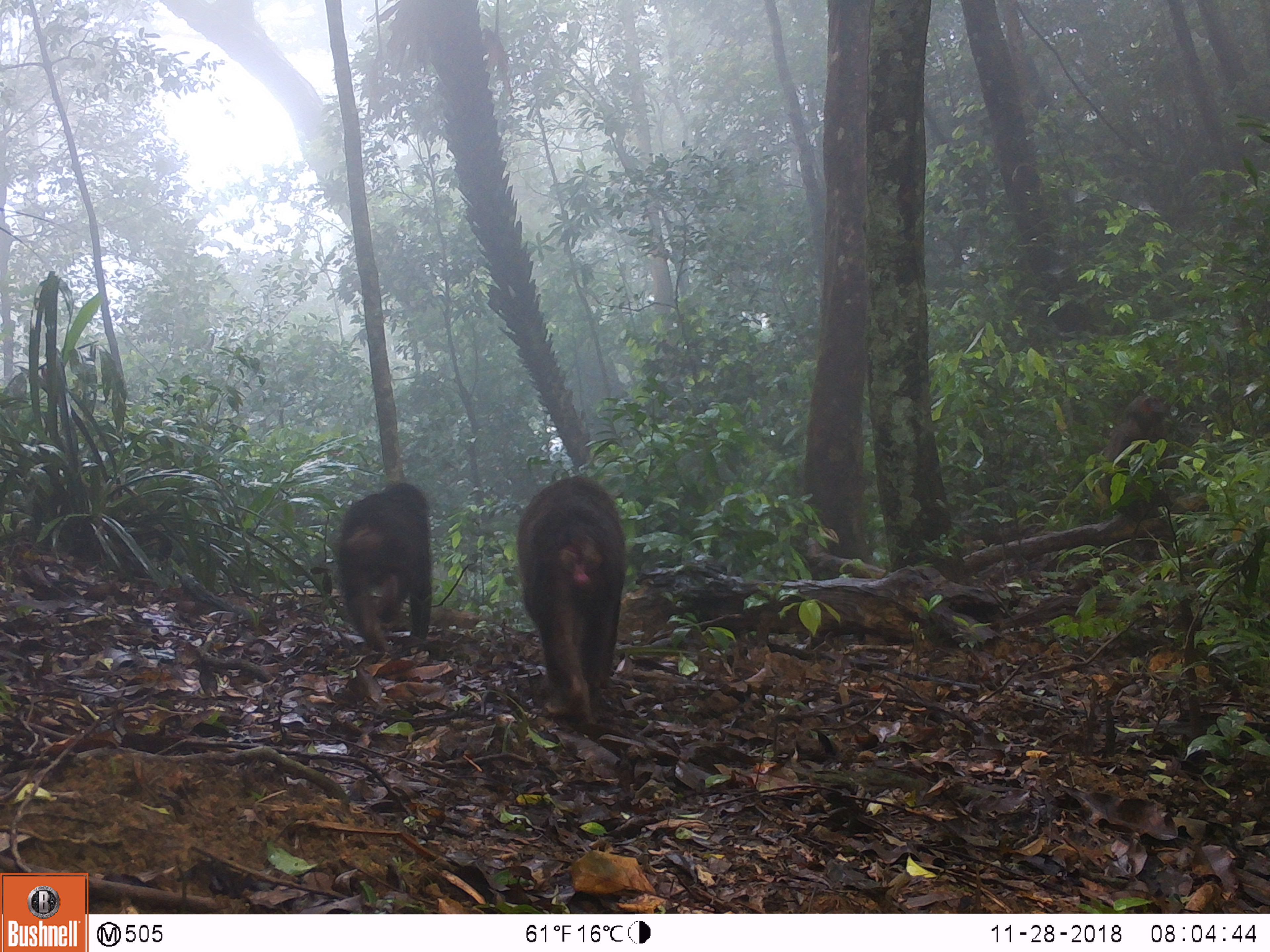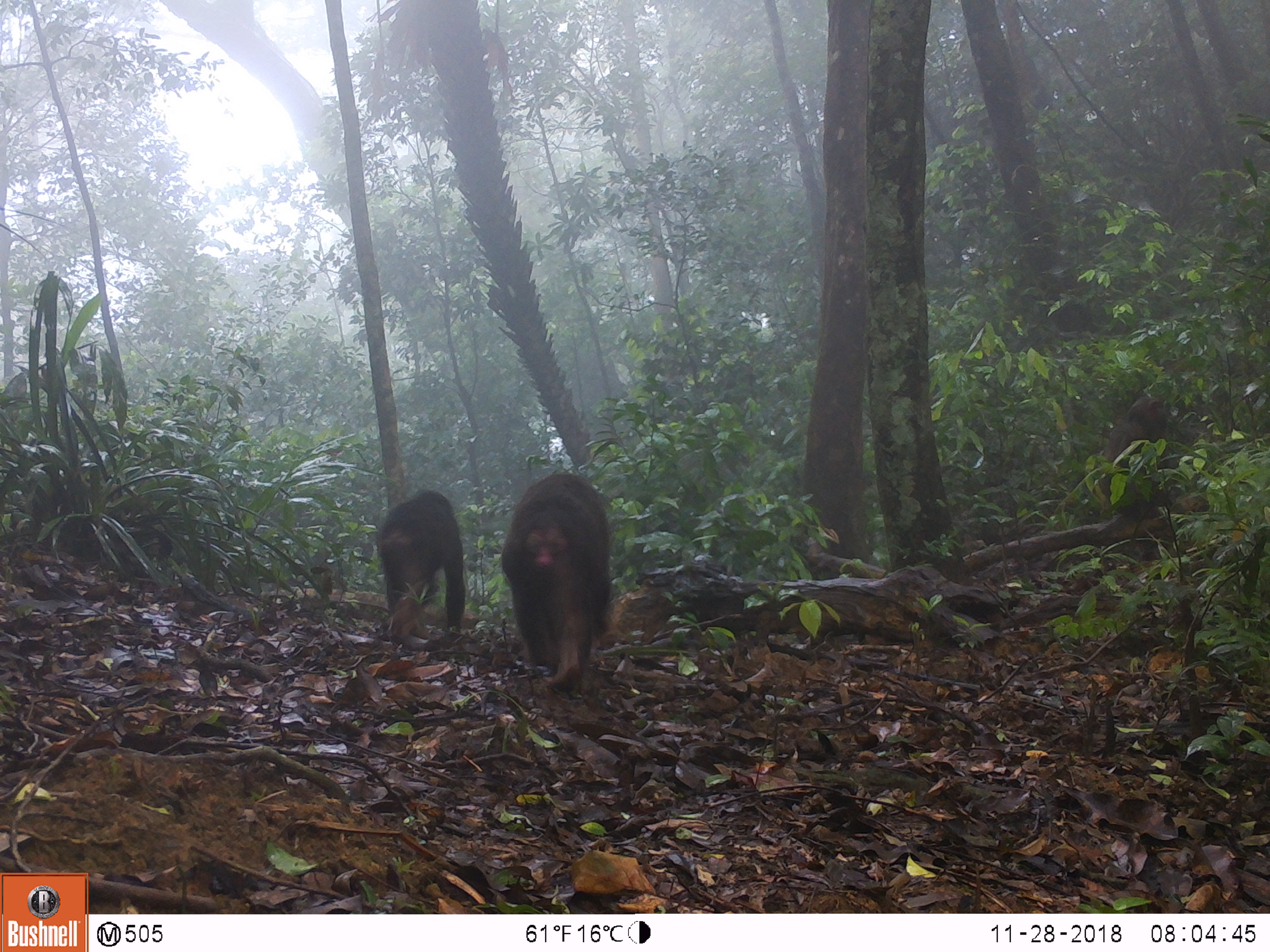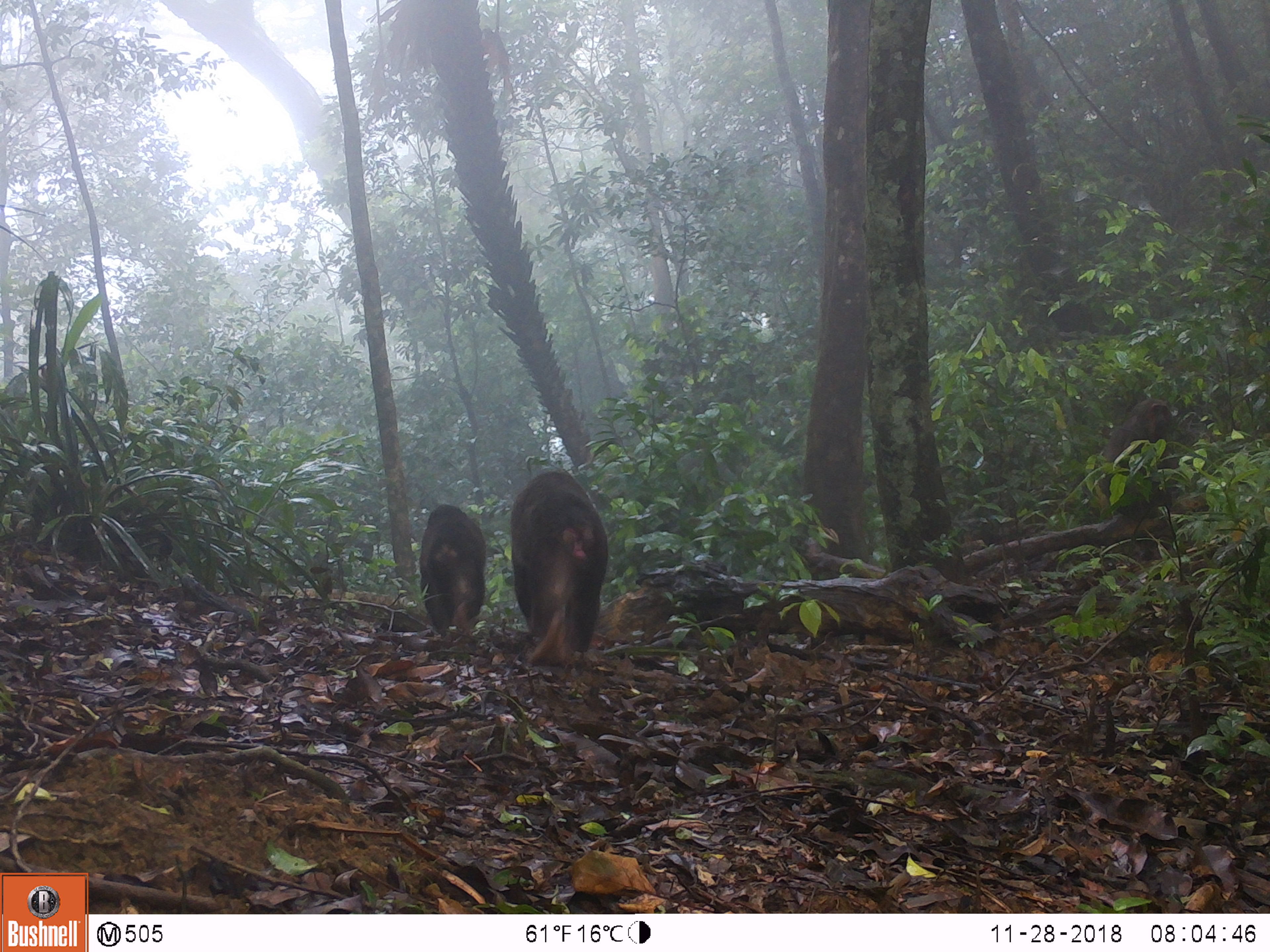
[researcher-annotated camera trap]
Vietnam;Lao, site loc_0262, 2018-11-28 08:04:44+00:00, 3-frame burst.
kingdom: Animalia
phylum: Chordata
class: Mammalia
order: Primates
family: Cercopithecidae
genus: Macaca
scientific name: Macaca arctoides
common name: stump-tailed macaque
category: stump tailed macaque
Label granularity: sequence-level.